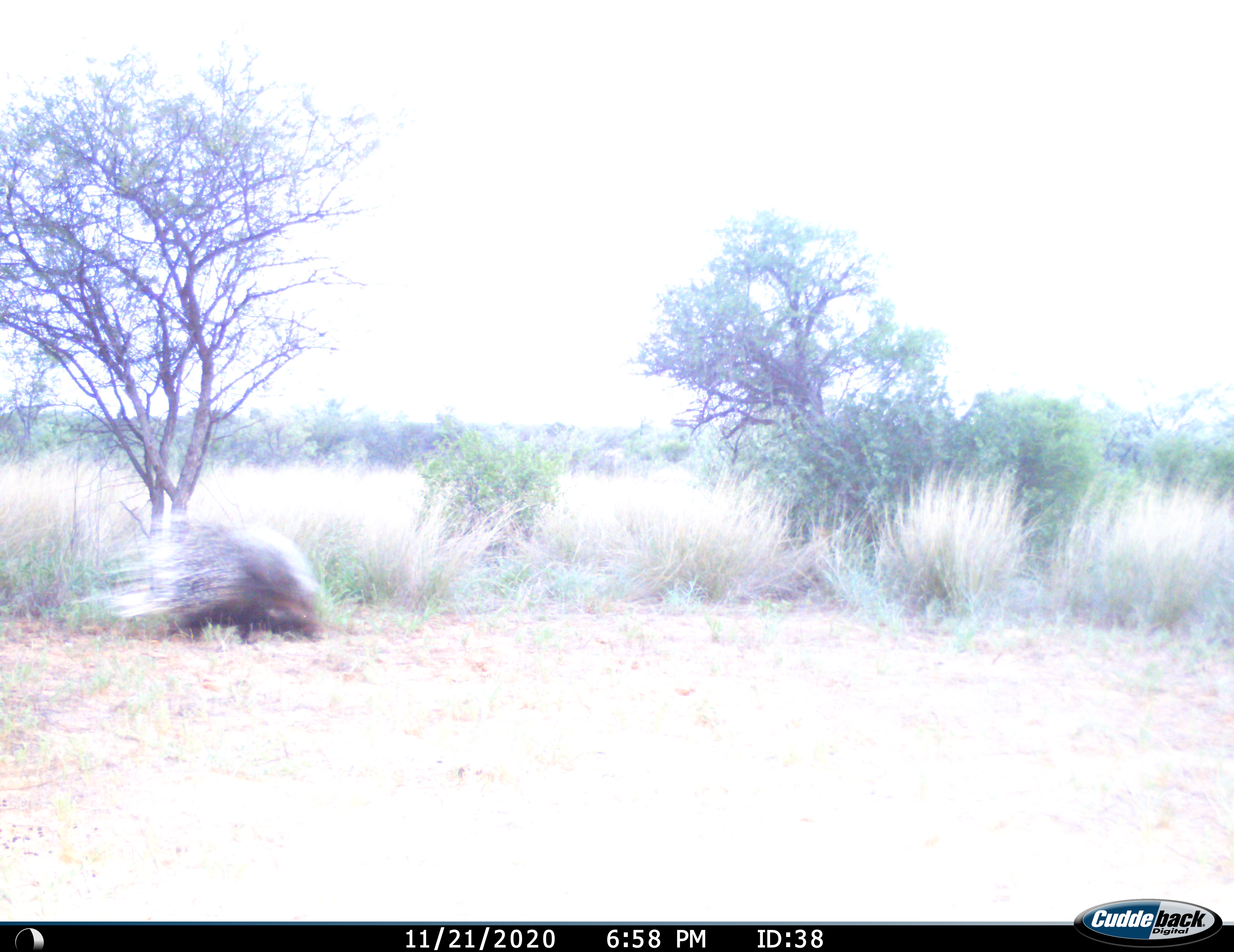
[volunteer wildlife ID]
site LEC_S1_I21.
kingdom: Animalia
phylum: Chordata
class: Mammalia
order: Rodentia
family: Hystricidae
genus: Hystrix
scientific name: Hystrix cristata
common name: crested porcupine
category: porcupine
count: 1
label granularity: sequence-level